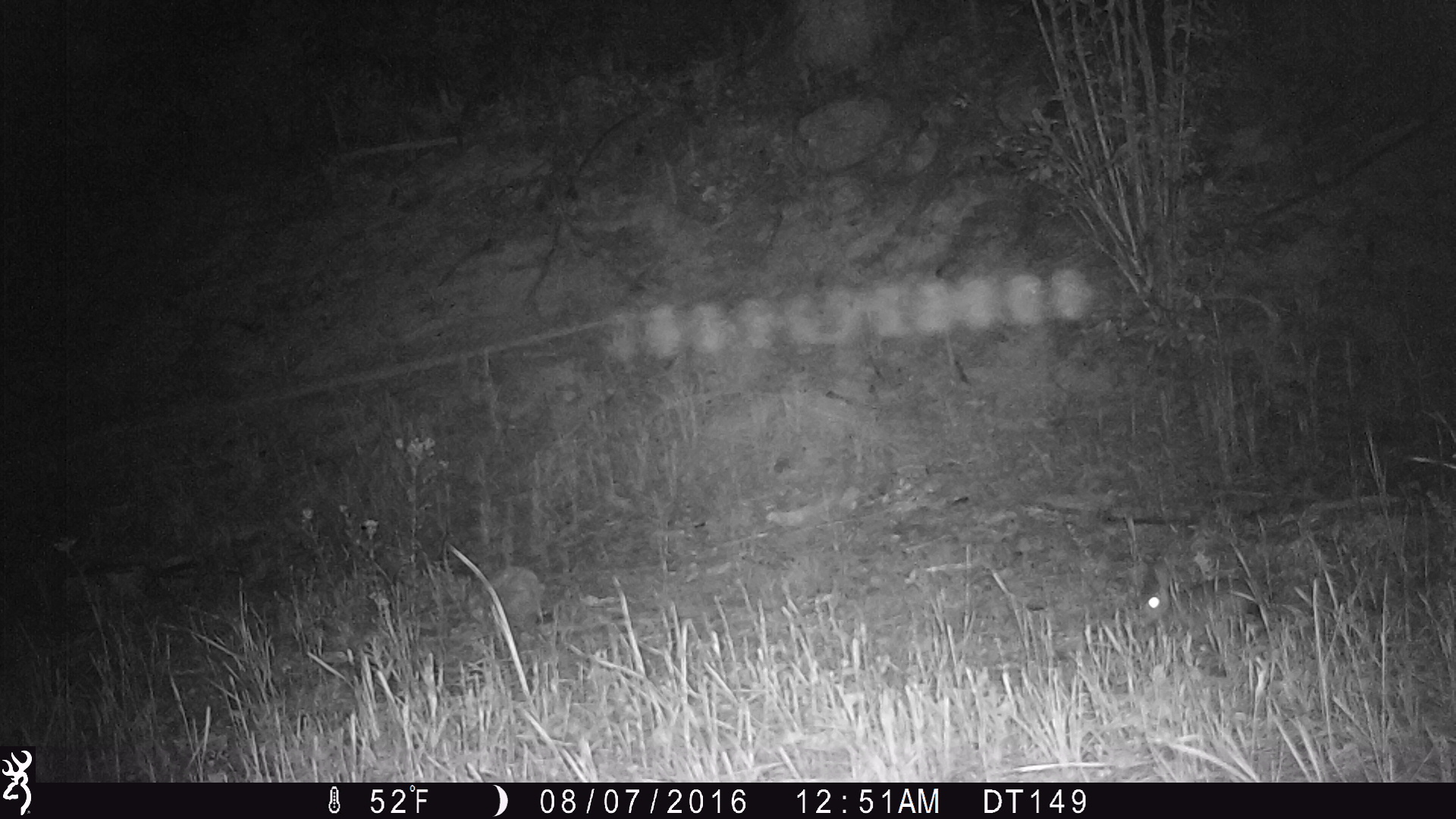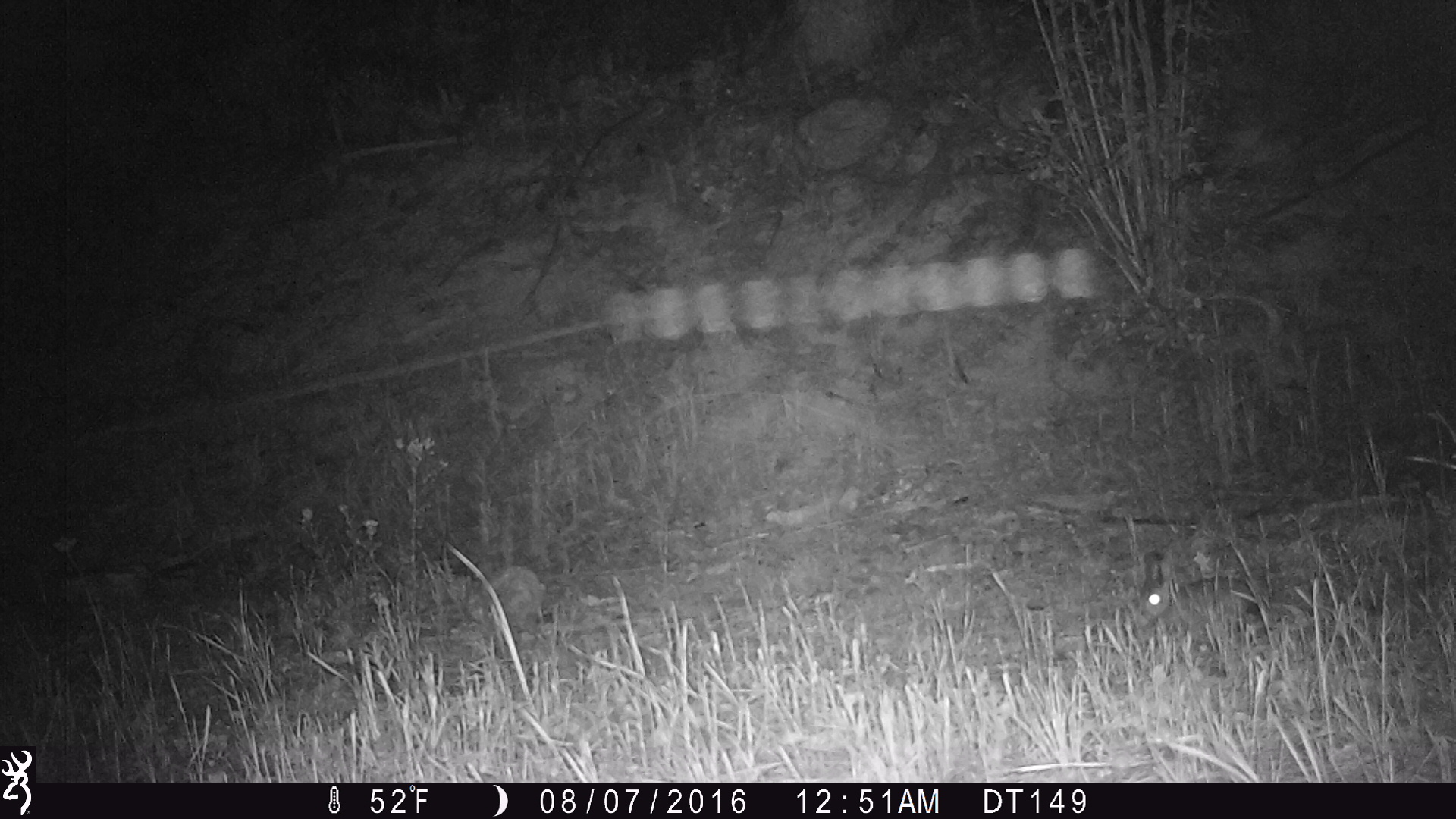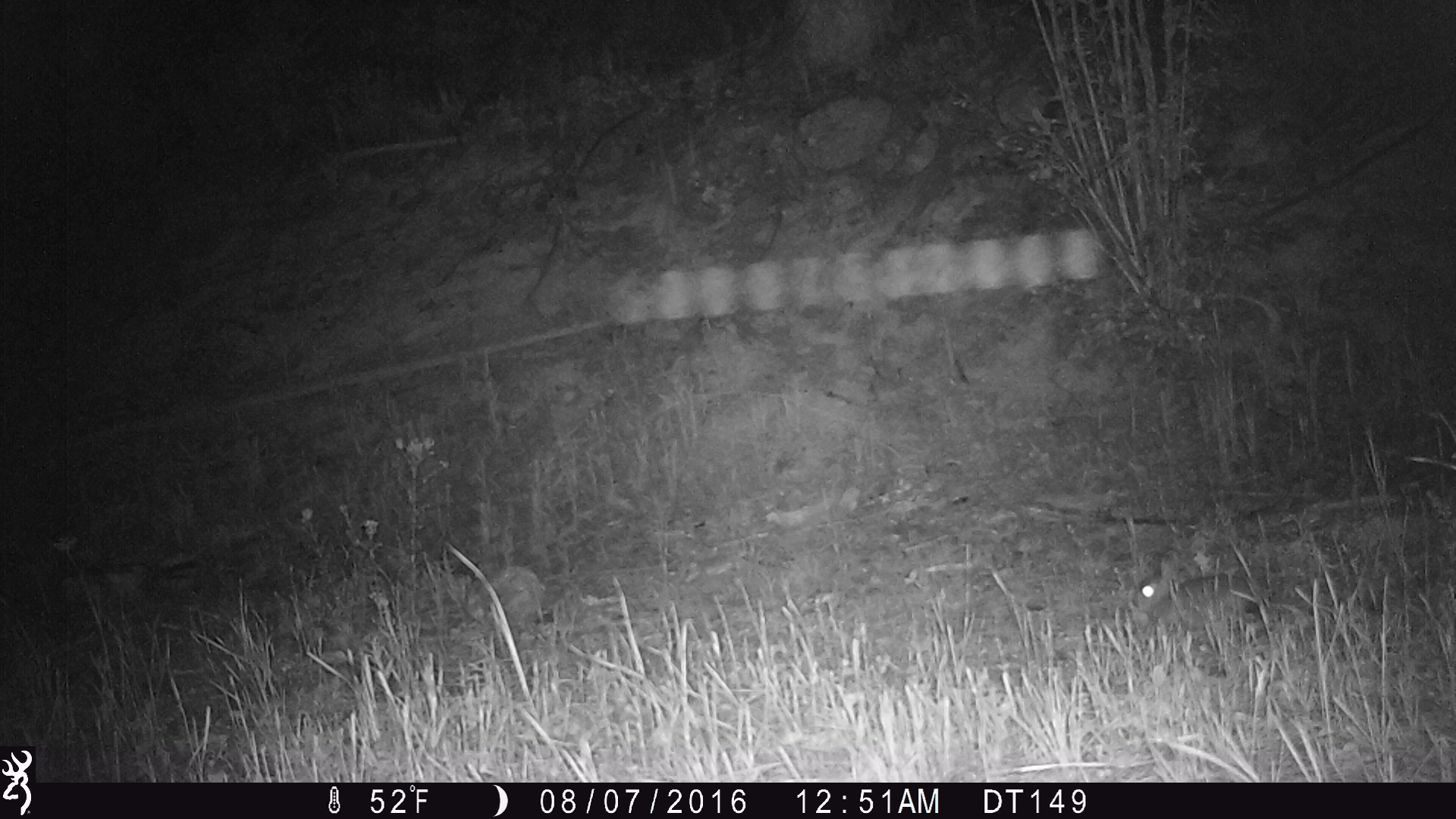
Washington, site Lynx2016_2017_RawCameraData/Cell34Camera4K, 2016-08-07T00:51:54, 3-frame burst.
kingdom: Animalia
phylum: Chordata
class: Mammalia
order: Lagomorpha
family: Leporidae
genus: Lepus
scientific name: Lepus americanus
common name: snowshoe hare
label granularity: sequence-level